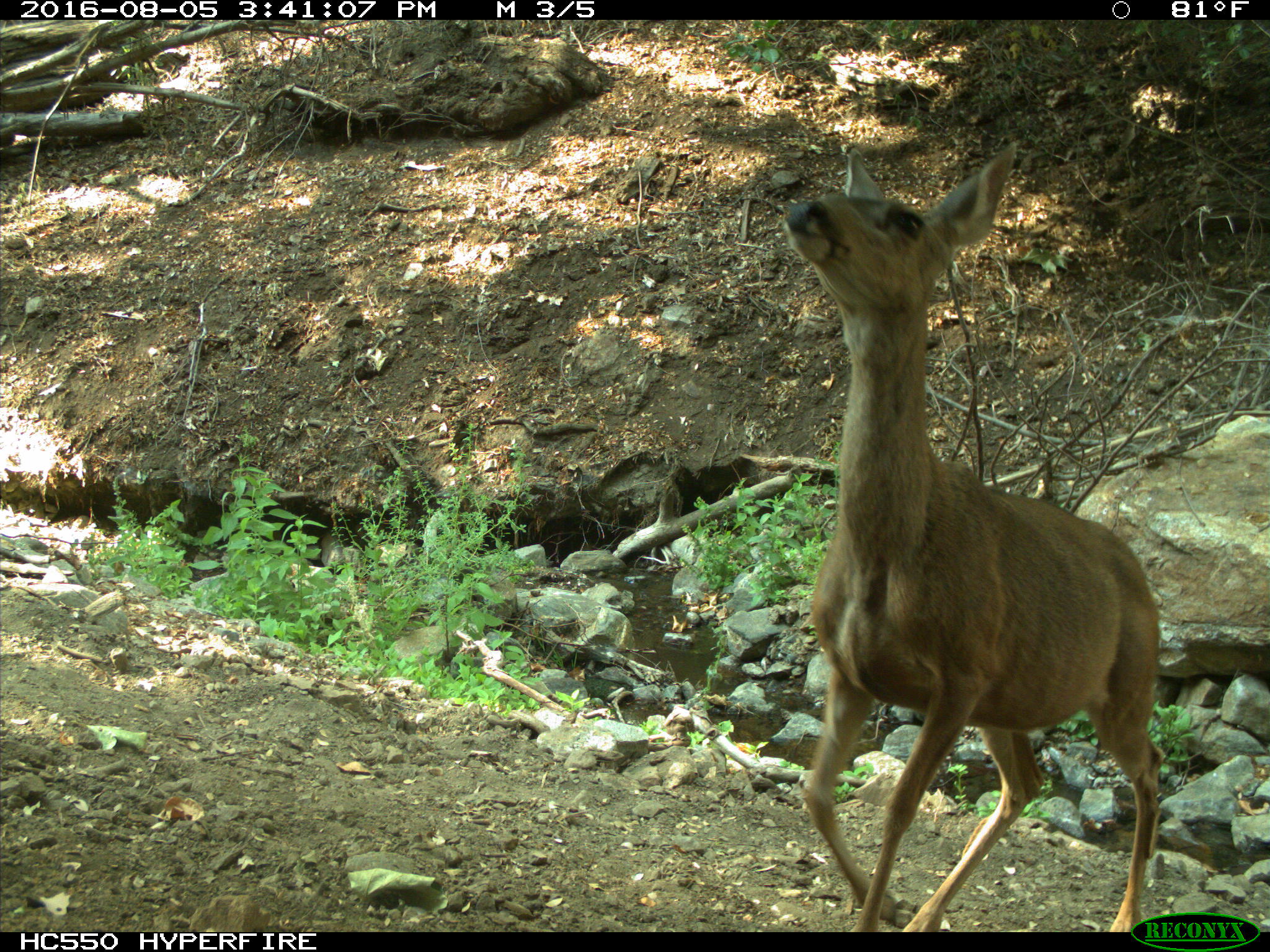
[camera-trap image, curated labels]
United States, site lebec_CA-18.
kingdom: Animalia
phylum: Chordata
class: Mammalia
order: Artiodactyla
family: Cervidae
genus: Odocoileus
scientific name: Odocoileus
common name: deer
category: unidentified deer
Unidentified deer (deer) (Odocoileus).